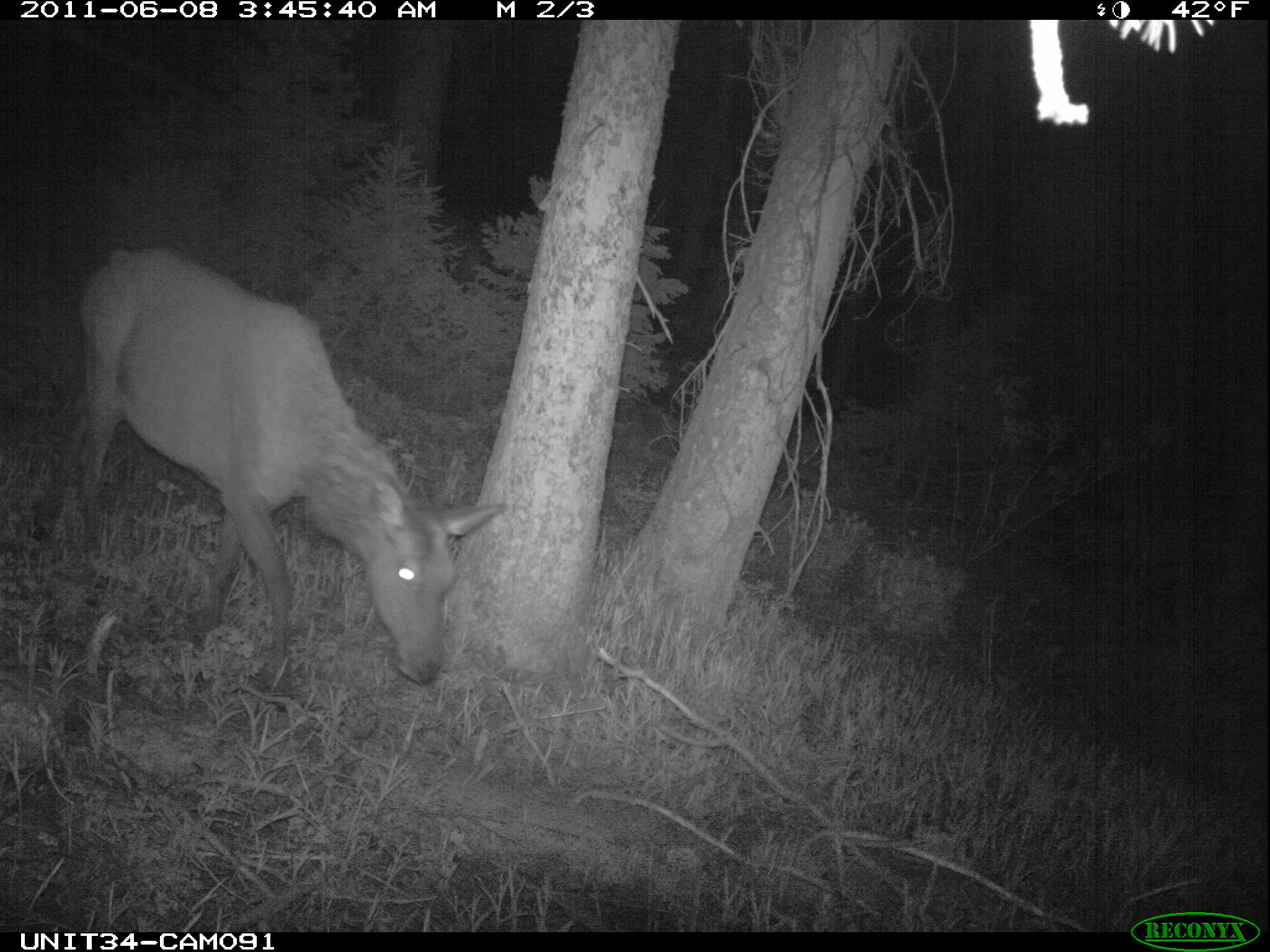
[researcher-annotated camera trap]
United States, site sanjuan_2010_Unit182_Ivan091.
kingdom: Animalia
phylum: Chordata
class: Mammalia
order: Artiodactyla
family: Cervidae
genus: Cervus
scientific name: Cervus elaphus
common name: red deer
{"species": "Cervus elaphus (red deer)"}